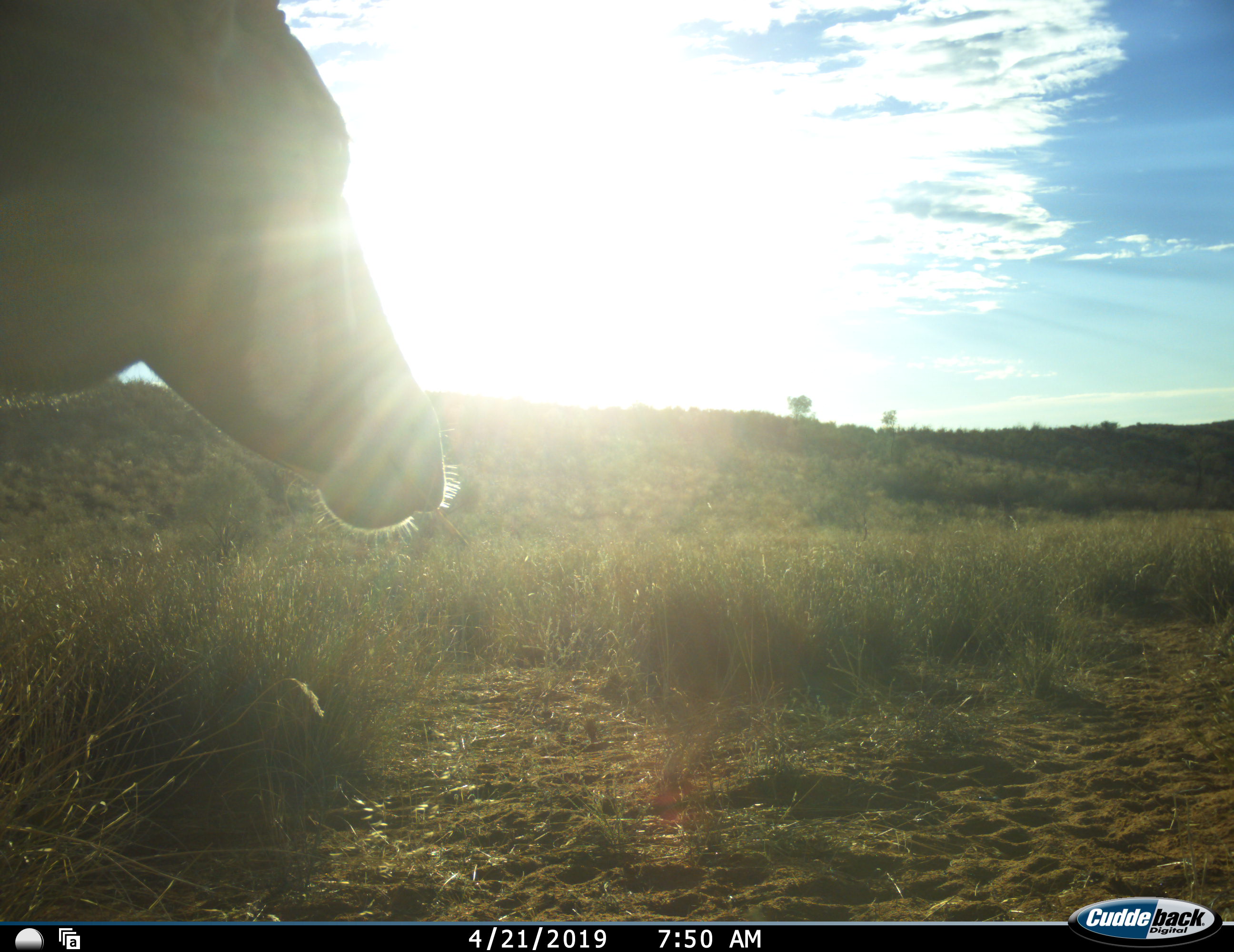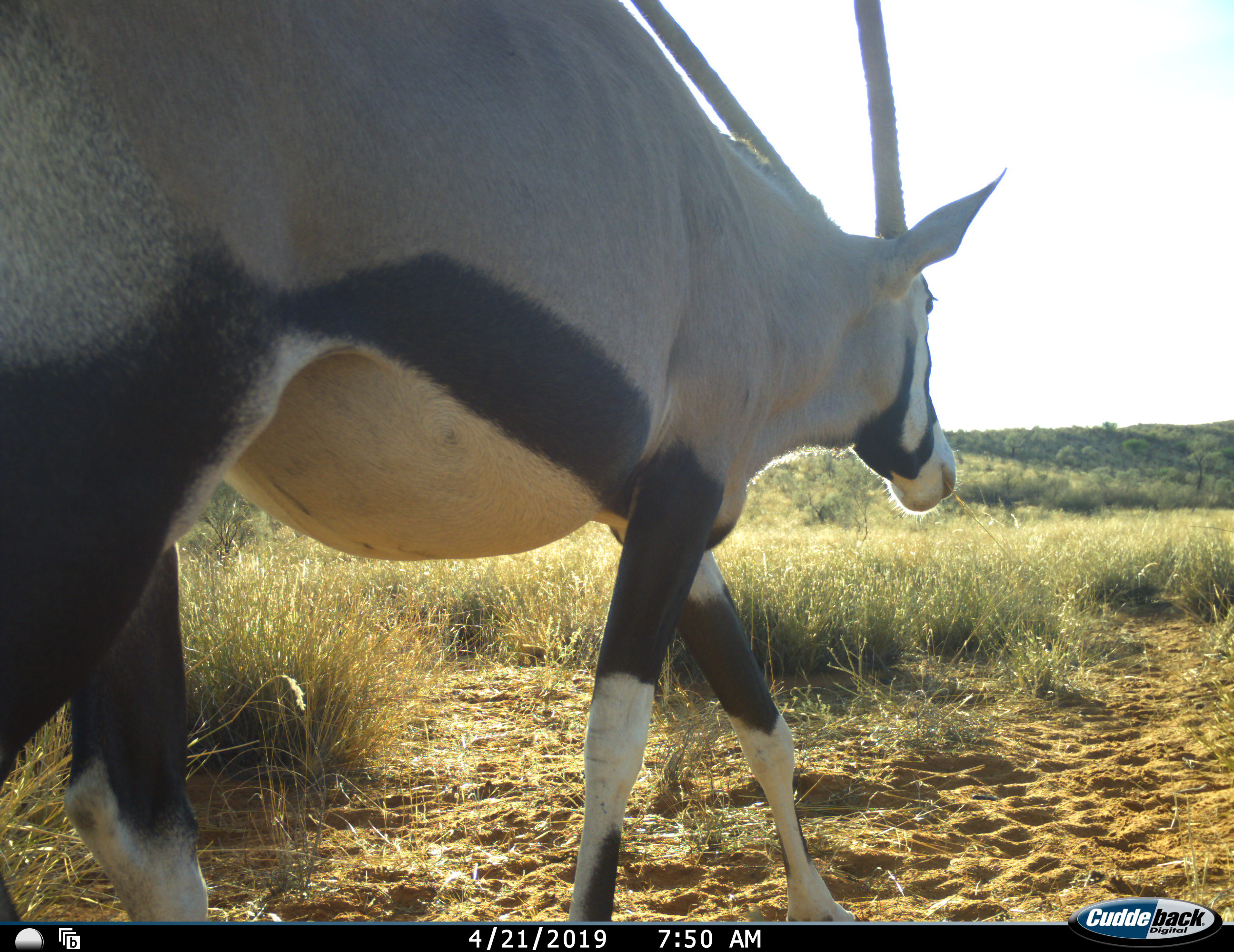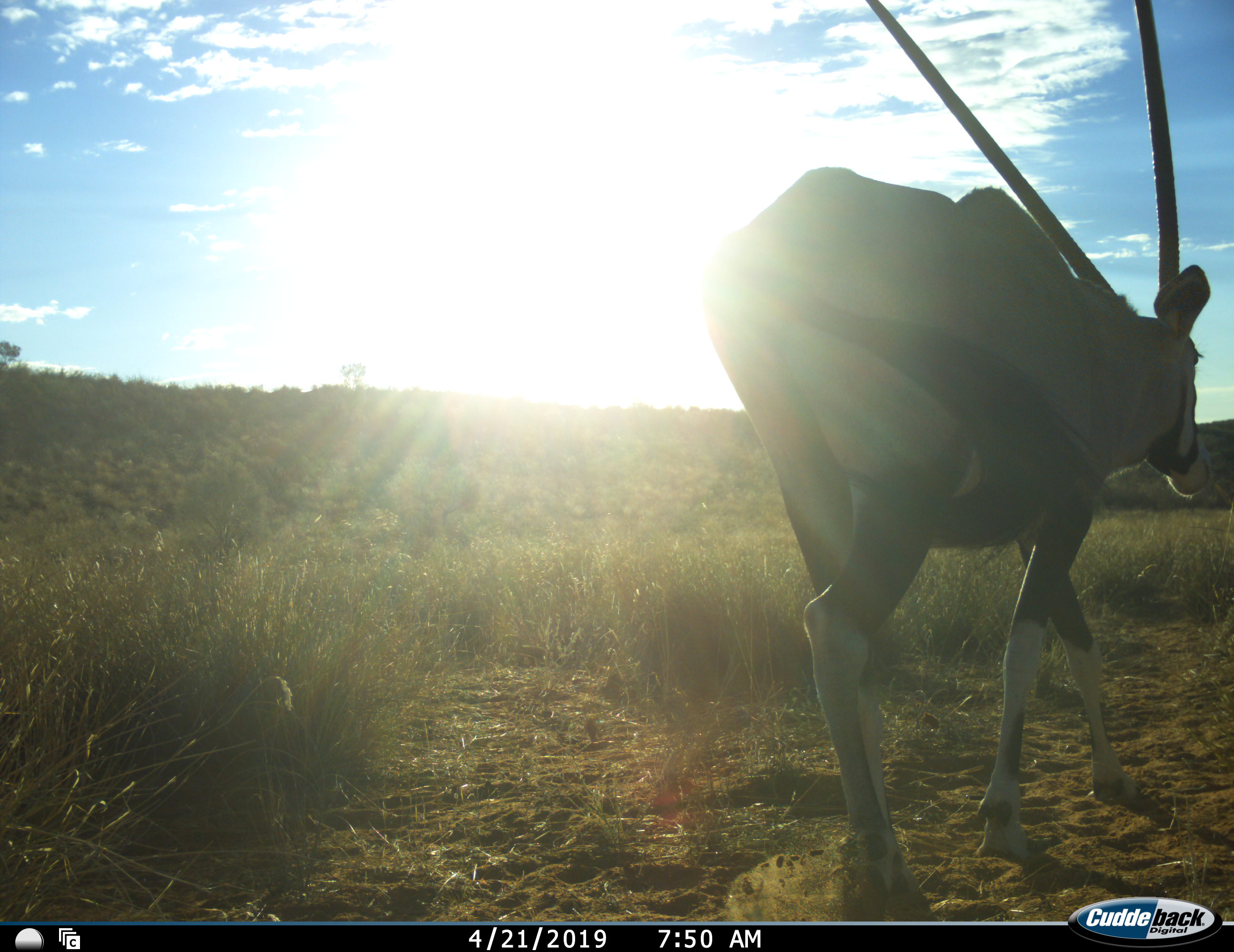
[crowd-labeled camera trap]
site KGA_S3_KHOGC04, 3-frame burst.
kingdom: Animalia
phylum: Chordata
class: Mammalia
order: Artiodactyla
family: Bovidae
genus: Oryx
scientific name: Oryx gazella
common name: gemsbok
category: oryx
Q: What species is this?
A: Oryx (gemsbok) (Oryx gazella).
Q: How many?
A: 1.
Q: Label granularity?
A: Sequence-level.